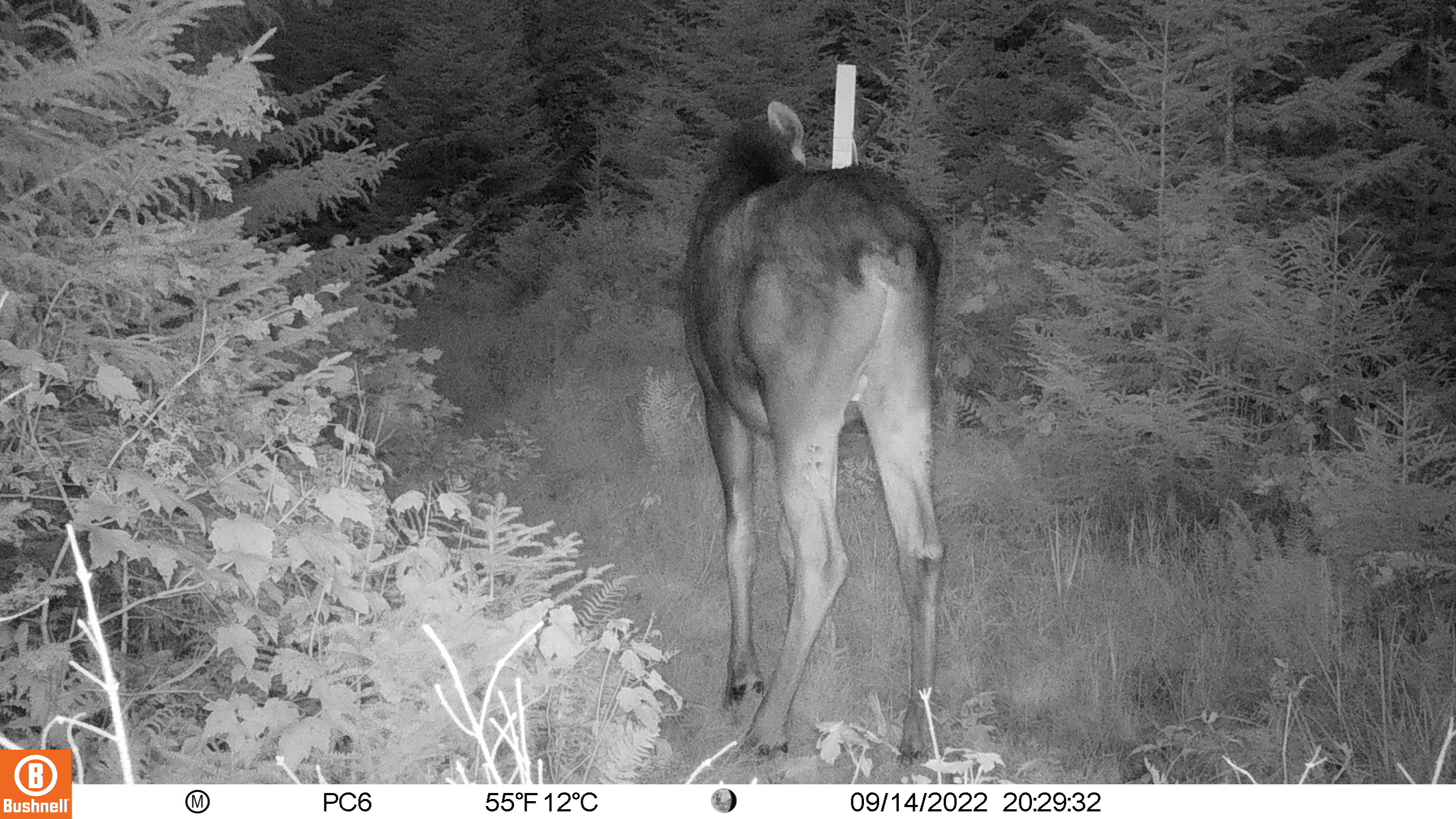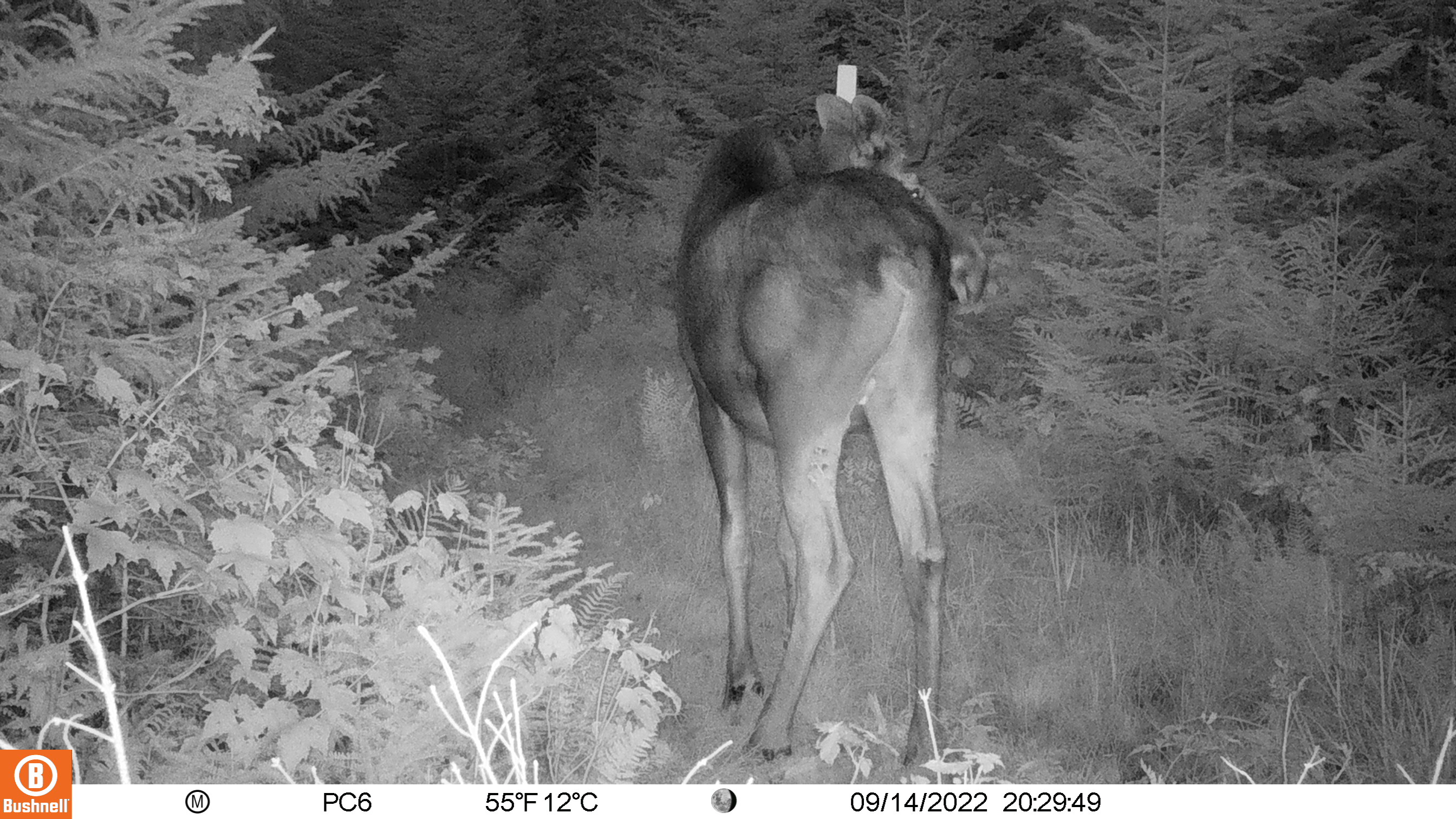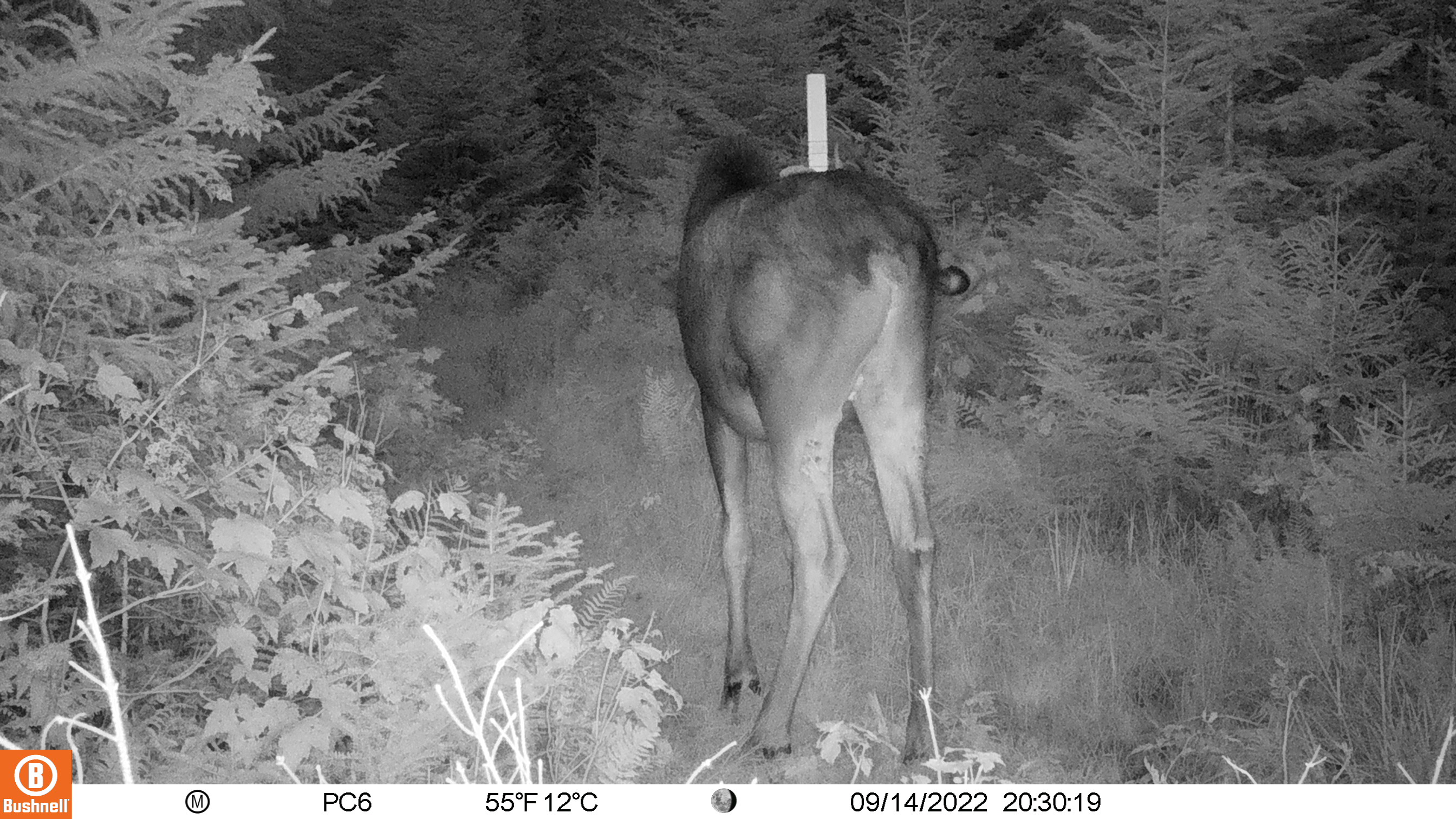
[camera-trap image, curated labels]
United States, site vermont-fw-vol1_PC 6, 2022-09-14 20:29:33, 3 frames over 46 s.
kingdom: Animalia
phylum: Chordata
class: Mammalia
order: Artiodactyla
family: Cervidae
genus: Alces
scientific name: Alces alces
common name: moose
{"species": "moose (Alces alces)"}